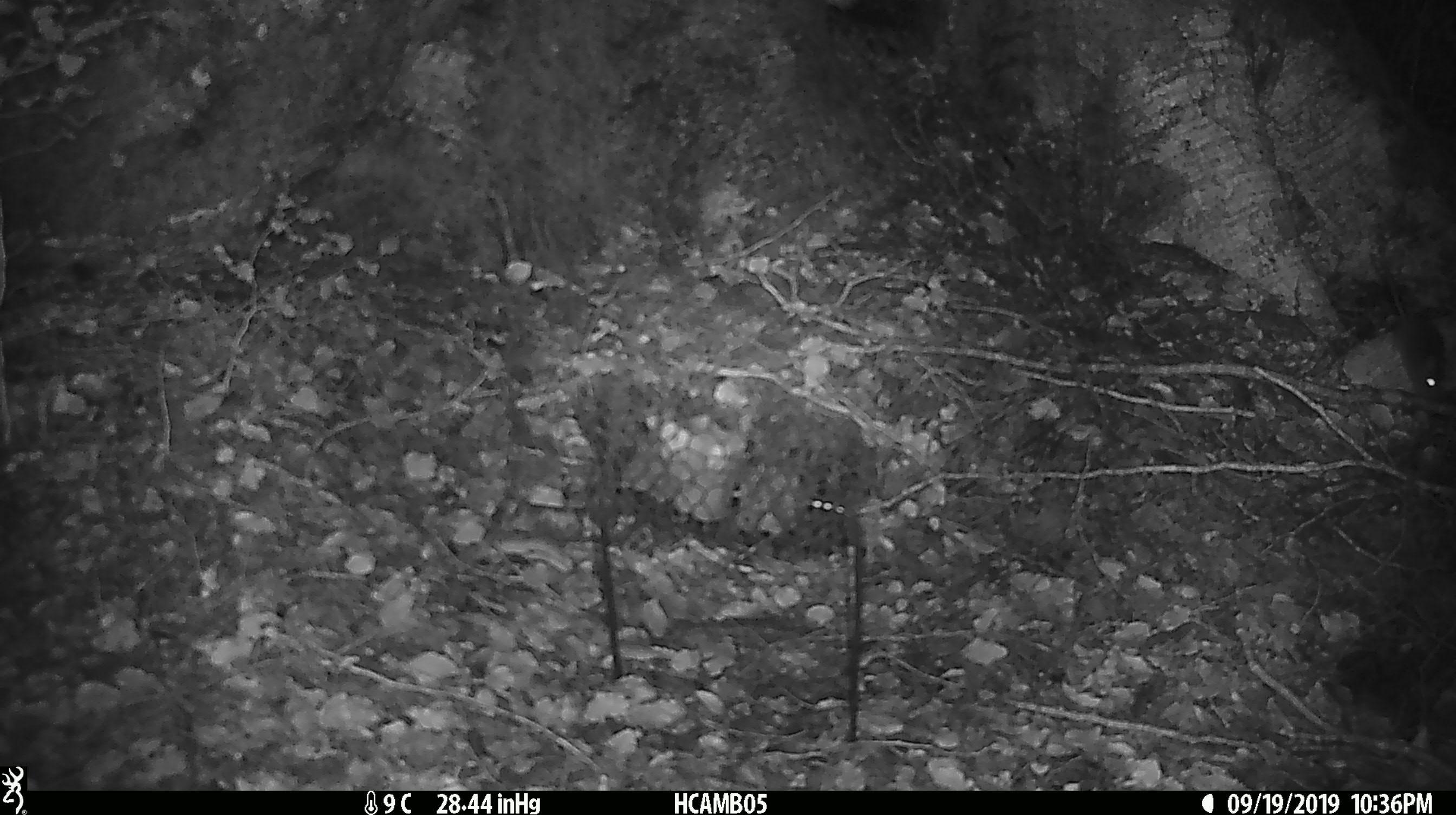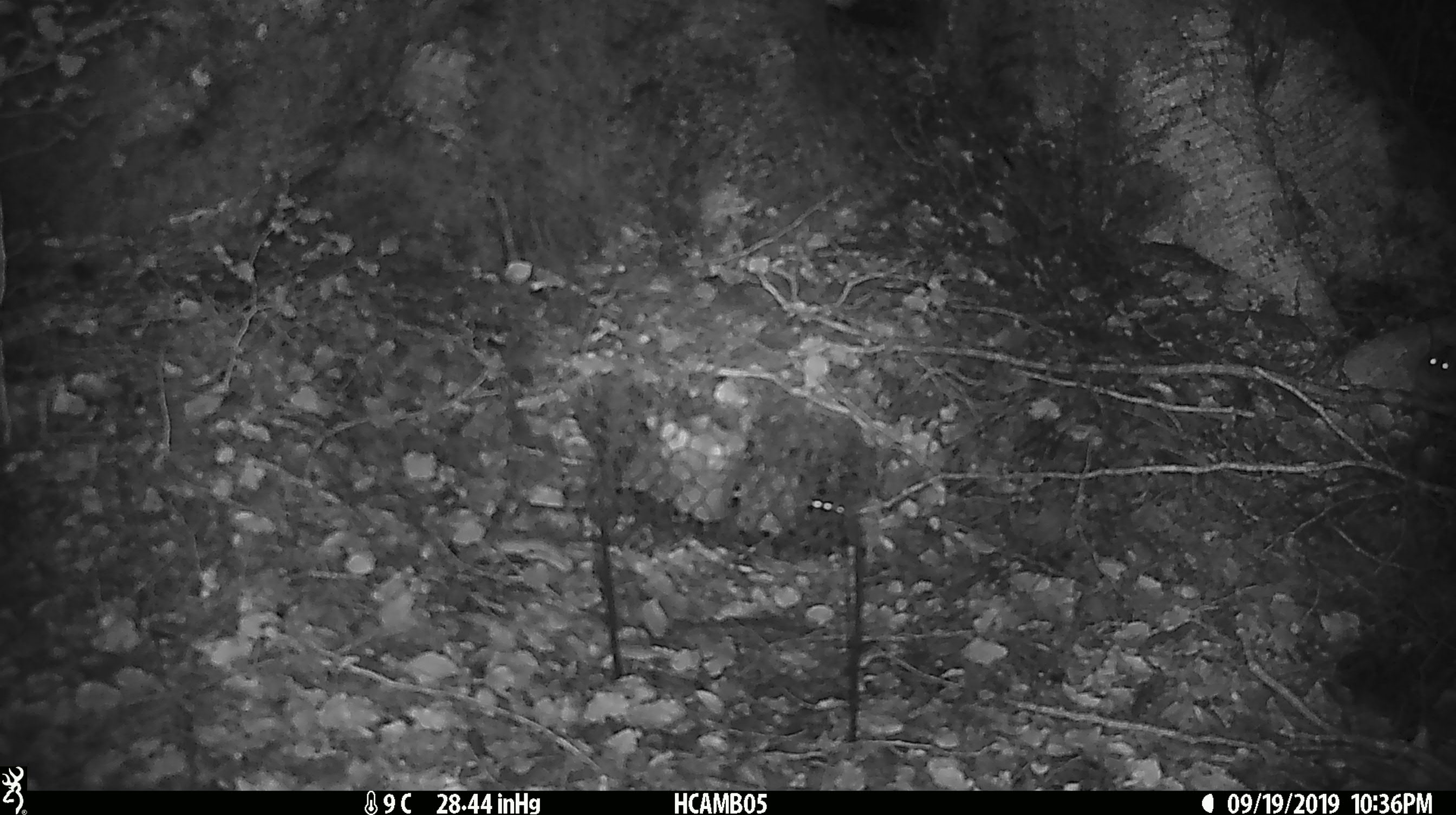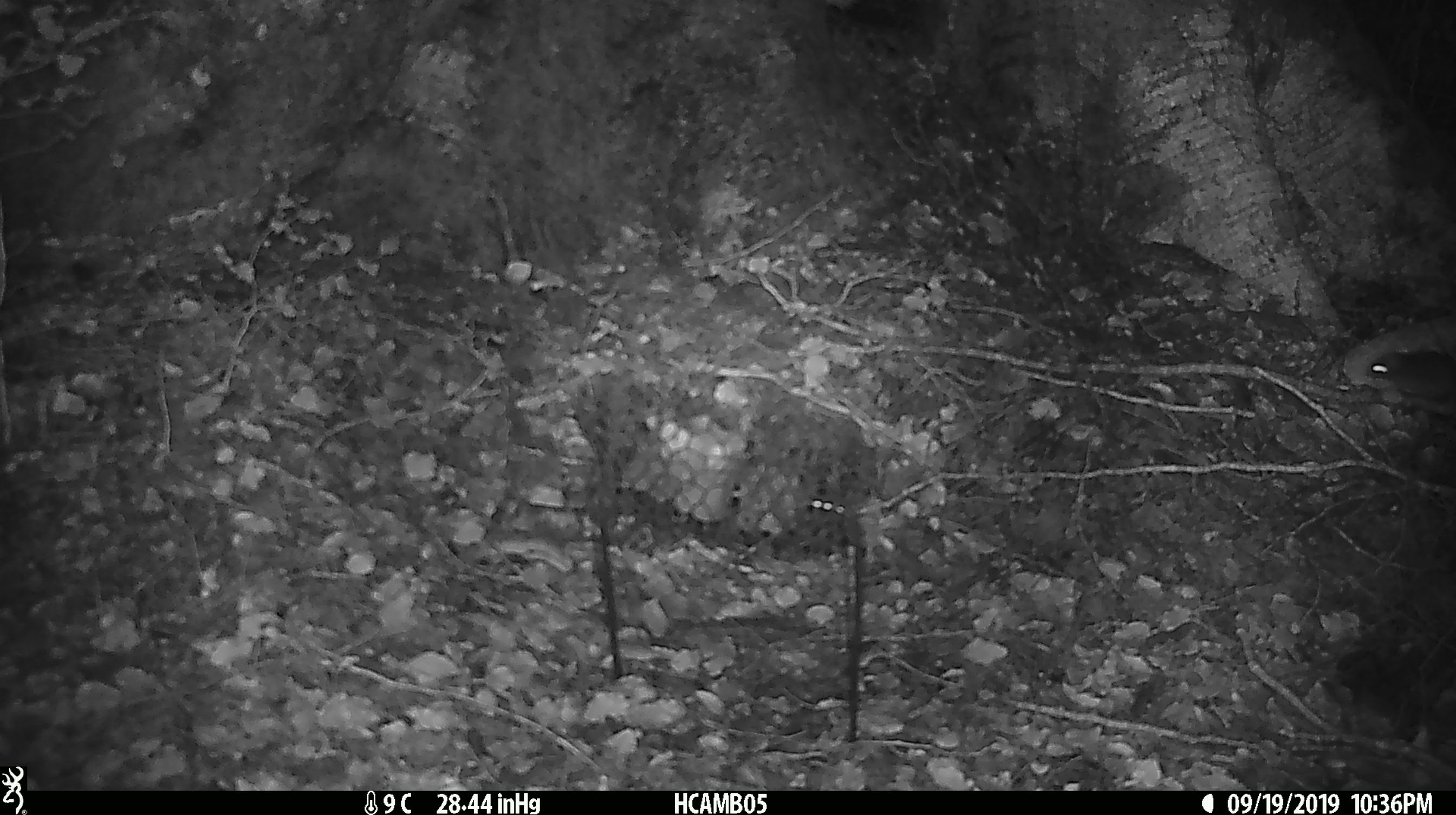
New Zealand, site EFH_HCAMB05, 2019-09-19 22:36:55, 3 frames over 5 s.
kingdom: Animalia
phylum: Chordata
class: Mammalia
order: Rodentia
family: Muridae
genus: Mus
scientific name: Mus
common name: mouse